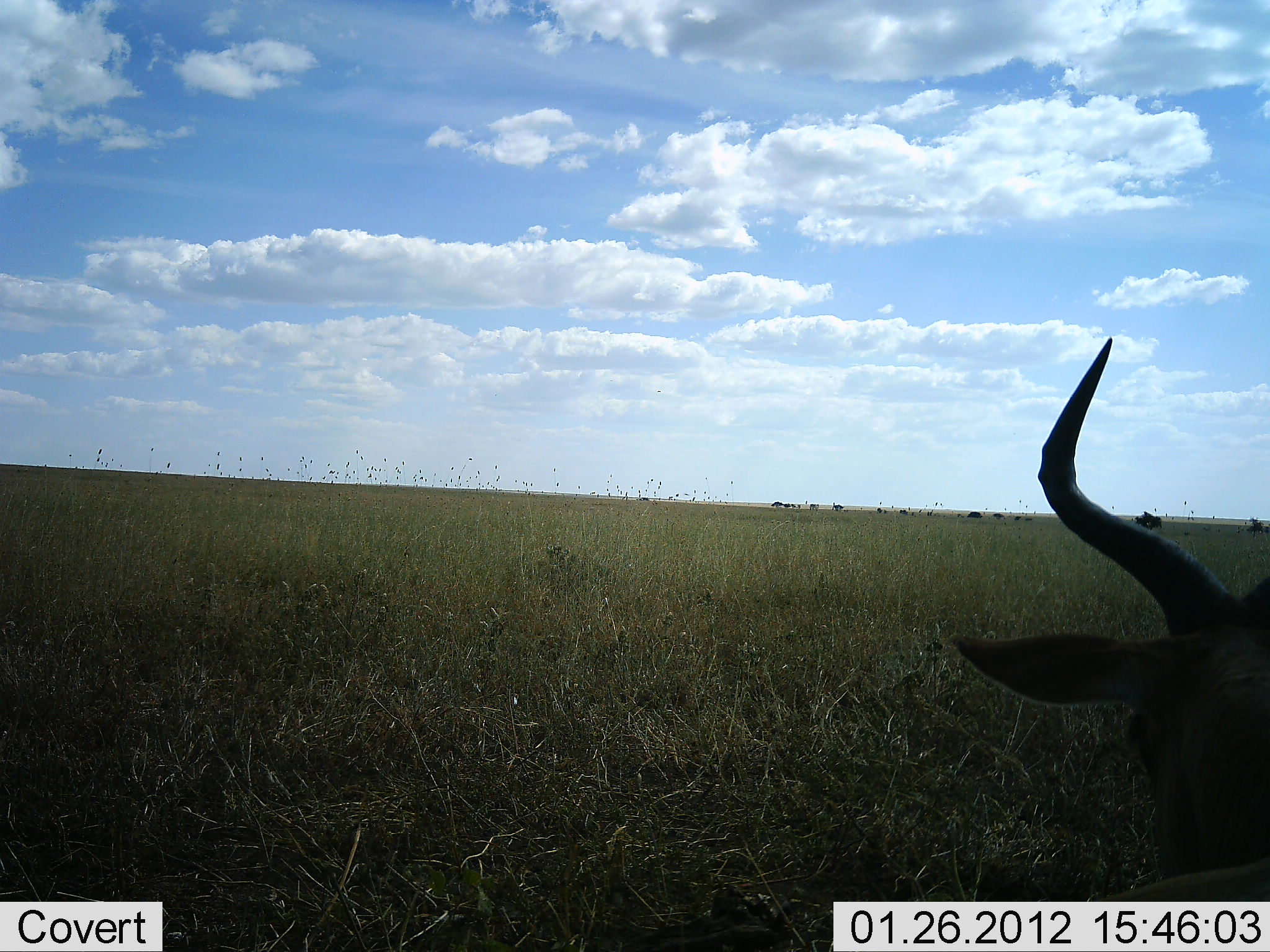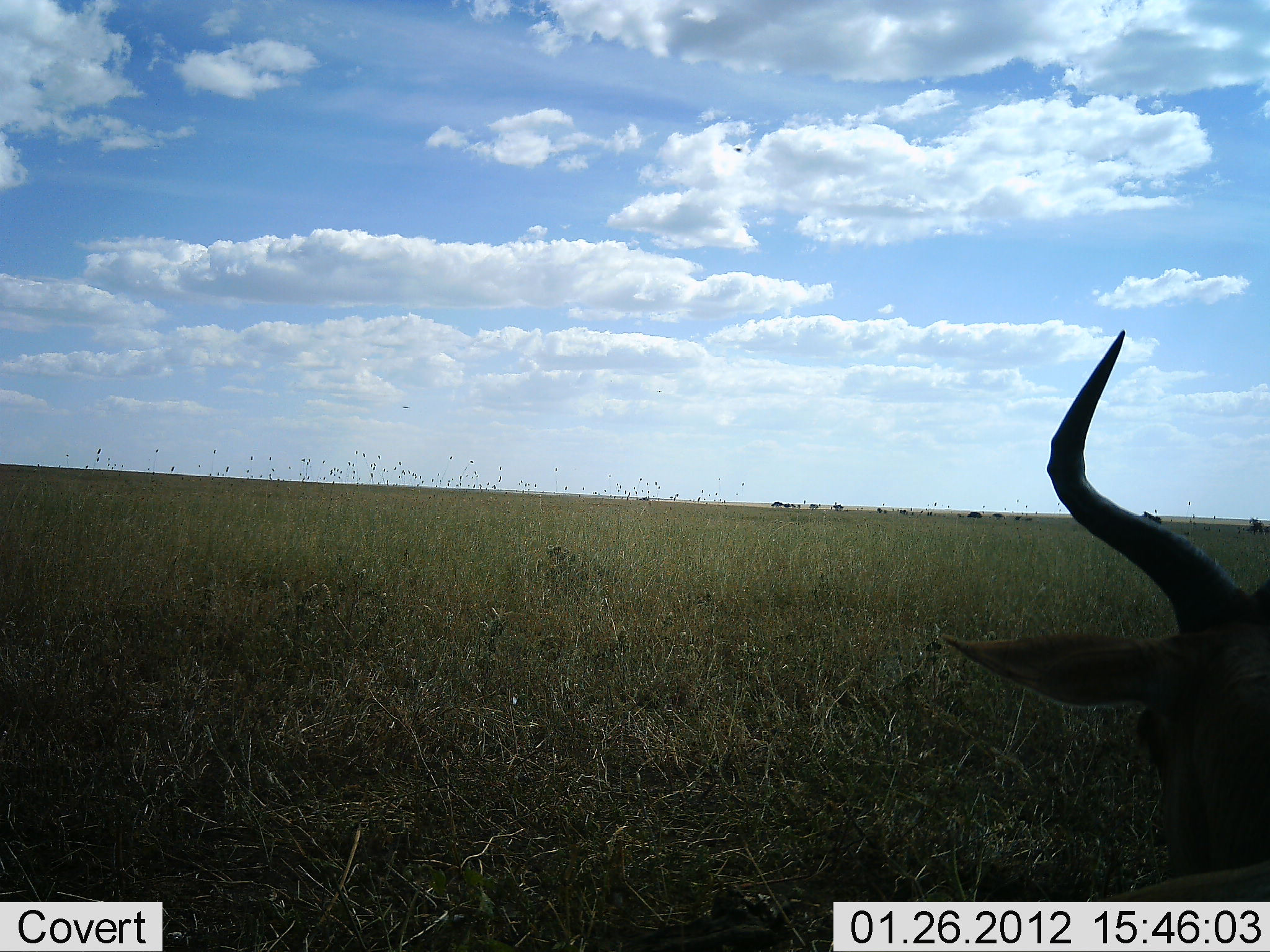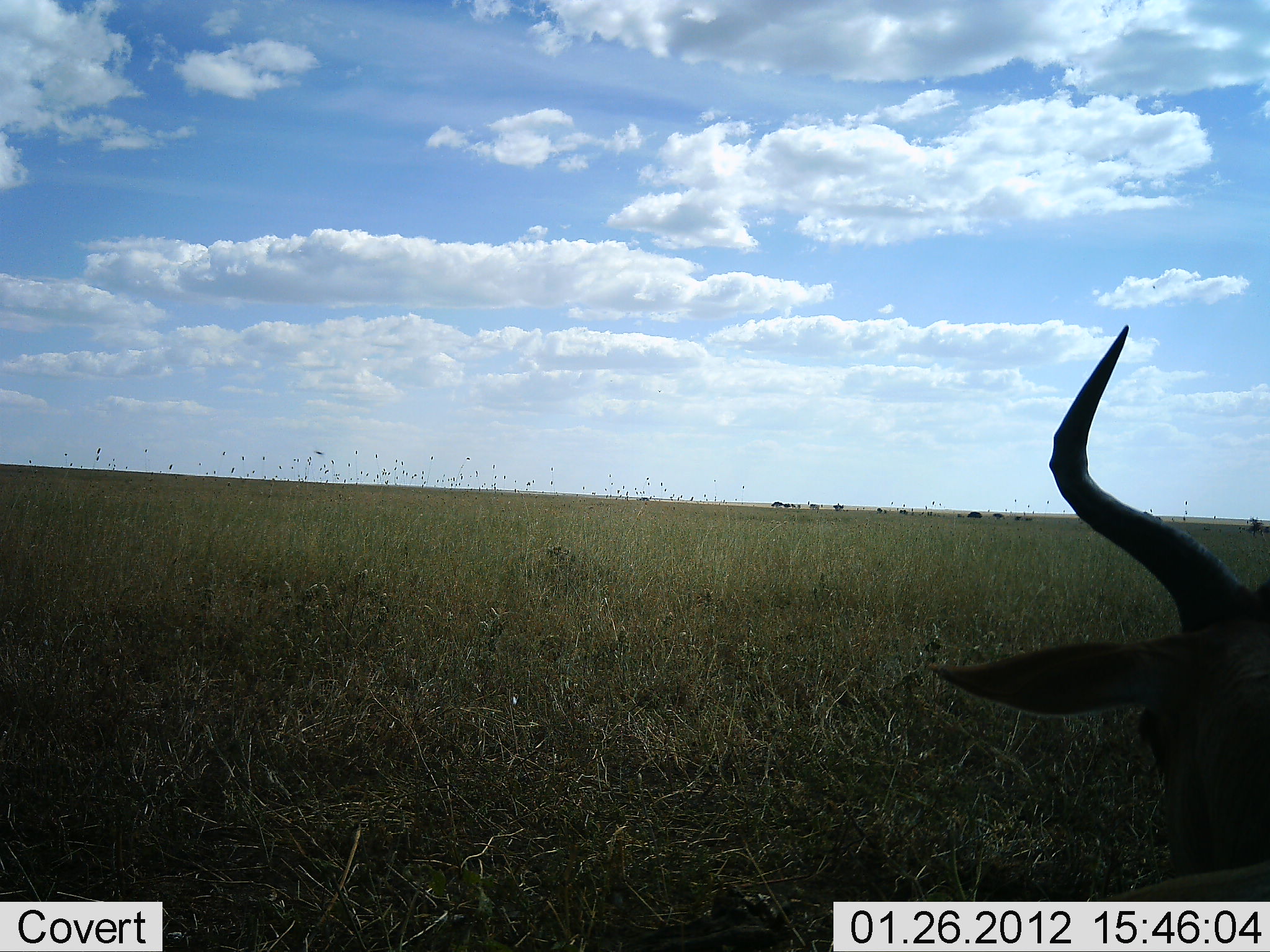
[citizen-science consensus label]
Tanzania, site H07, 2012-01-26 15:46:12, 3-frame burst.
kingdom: Animalia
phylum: Chordata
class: Mammalia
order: Artiodactyla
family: Bovidae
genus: Alcelaphus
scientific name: Alcelaphus buselaphus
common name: hartebeest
Hartebeest (Alcelaphus buselaphus), count 1. Behavior (volunteer vote fractions): standing 35%, resting 65%, moving 0%, interacting 0%. Young present (vote fraction): 0%. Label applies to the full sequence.